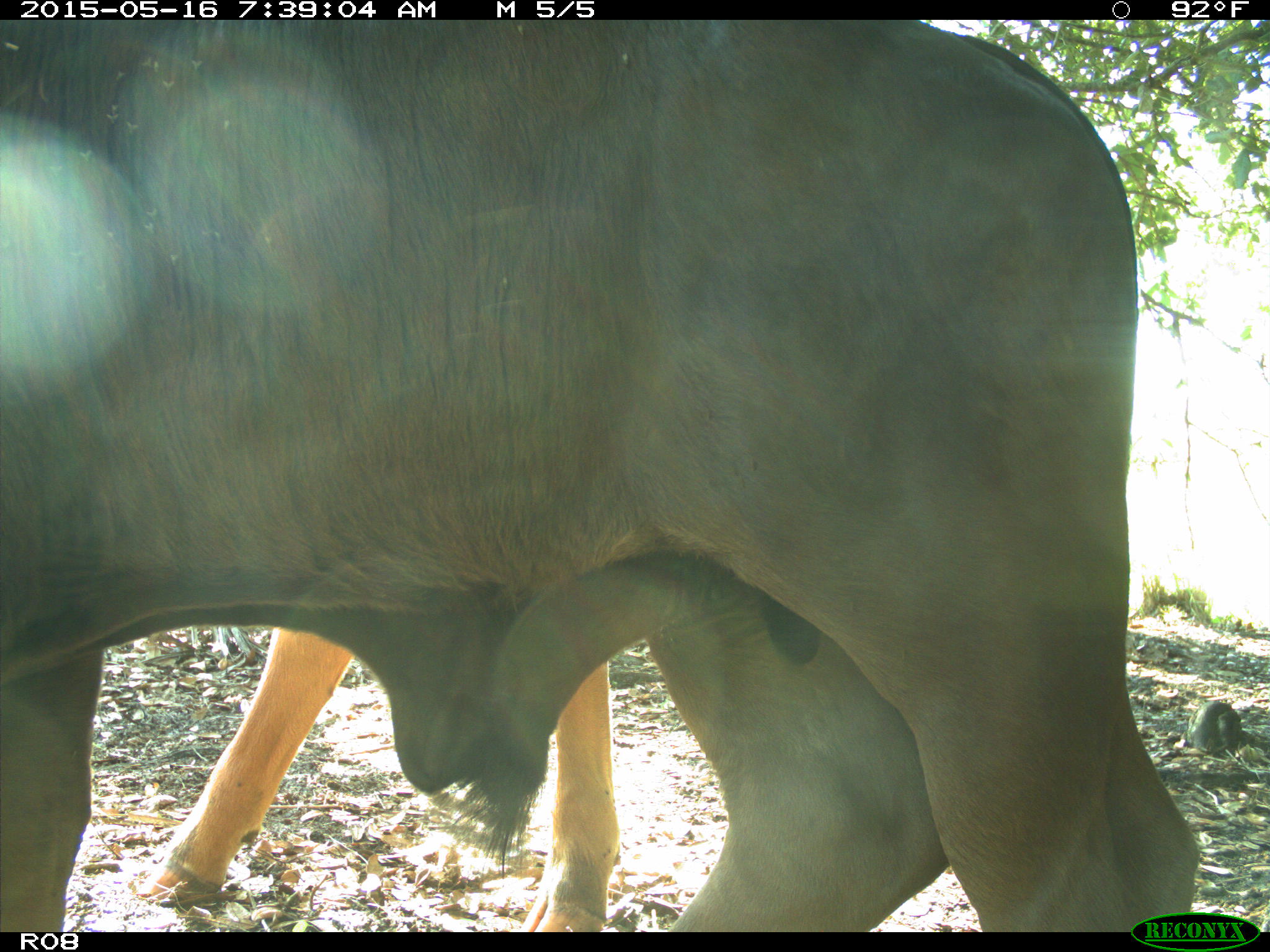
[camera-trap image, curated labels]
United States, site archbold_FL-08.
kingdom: Animalia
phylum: Chordata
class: Mammalia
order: Artiodactyla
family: Bovidae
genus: Bos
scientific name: Bos taurus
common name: domestic cow